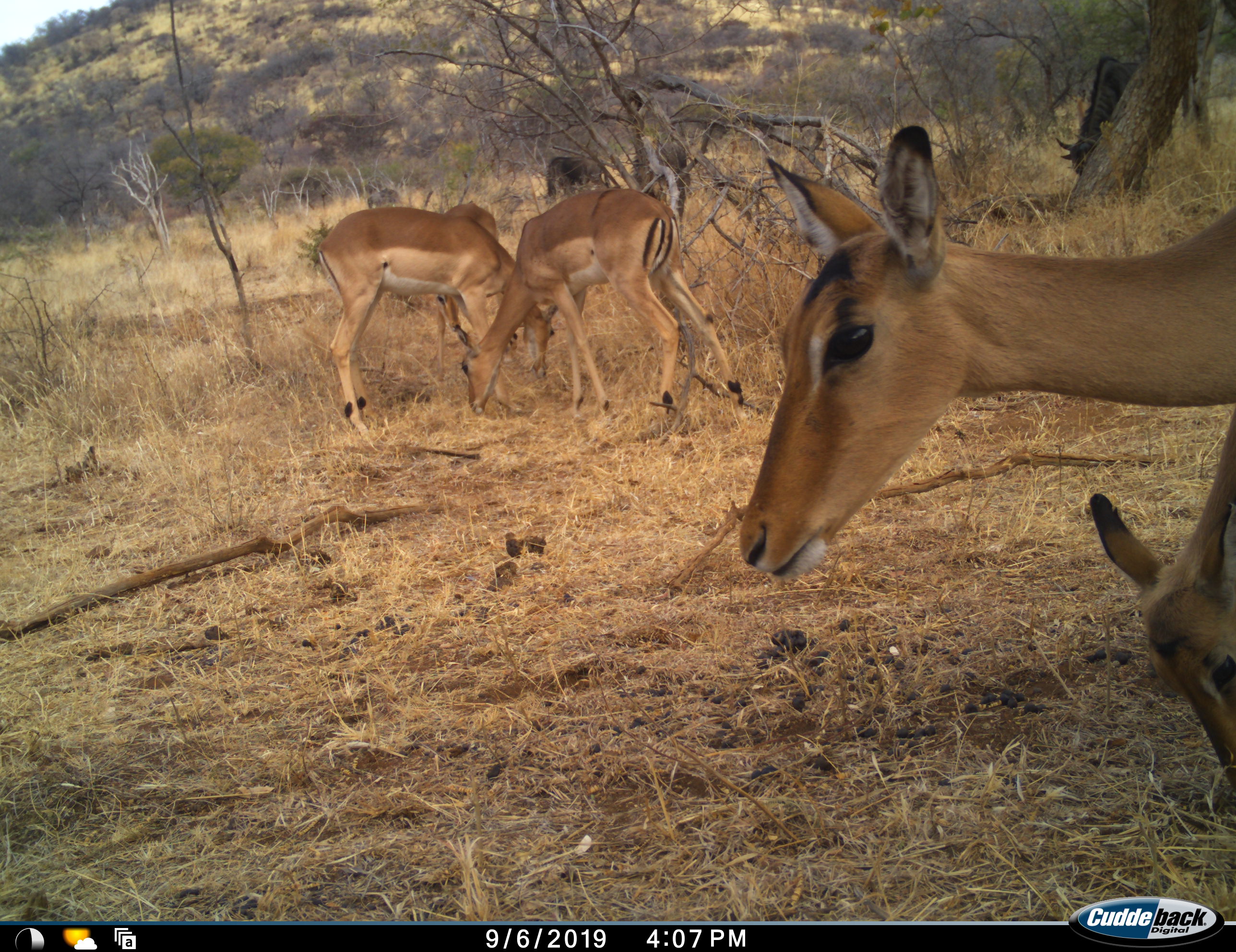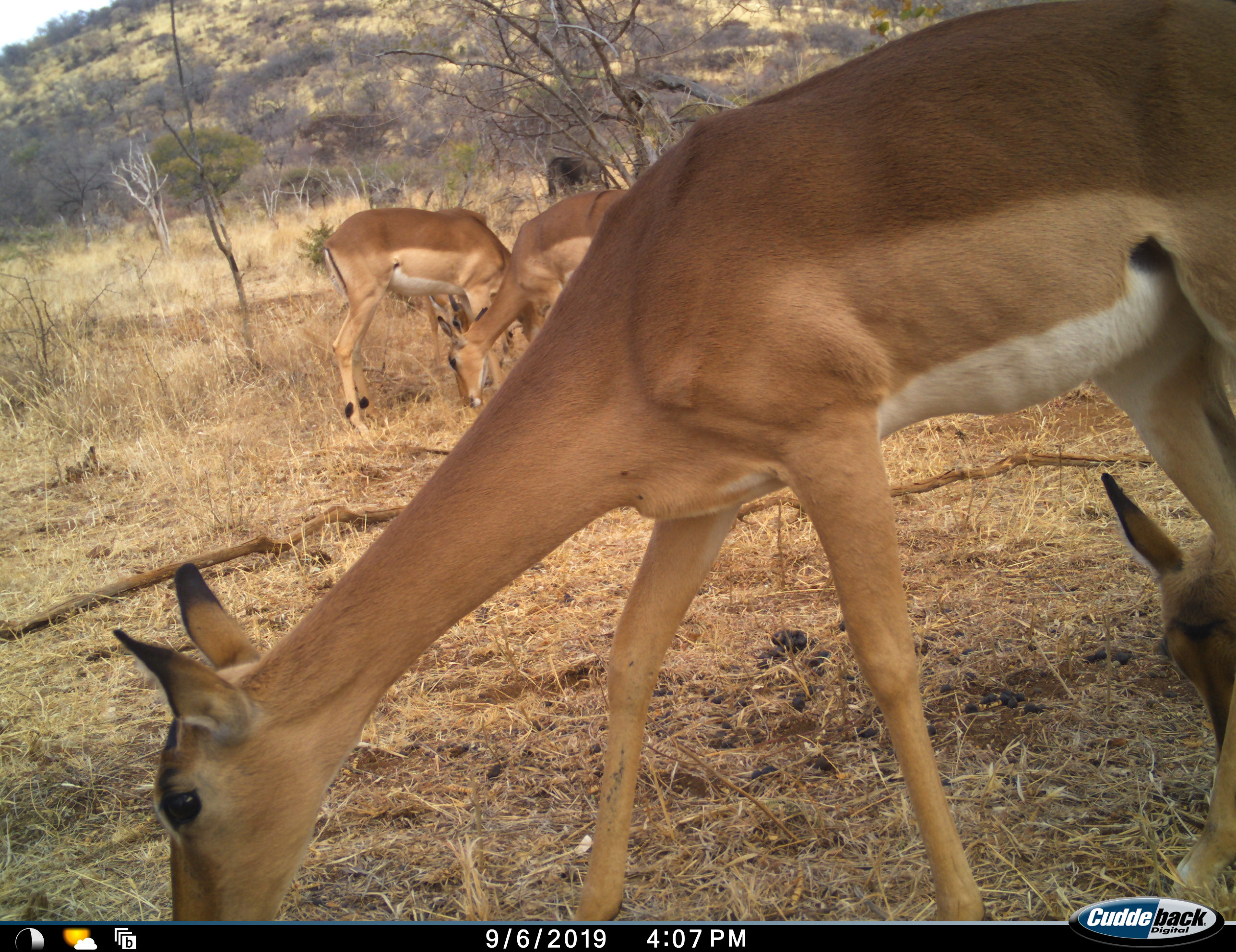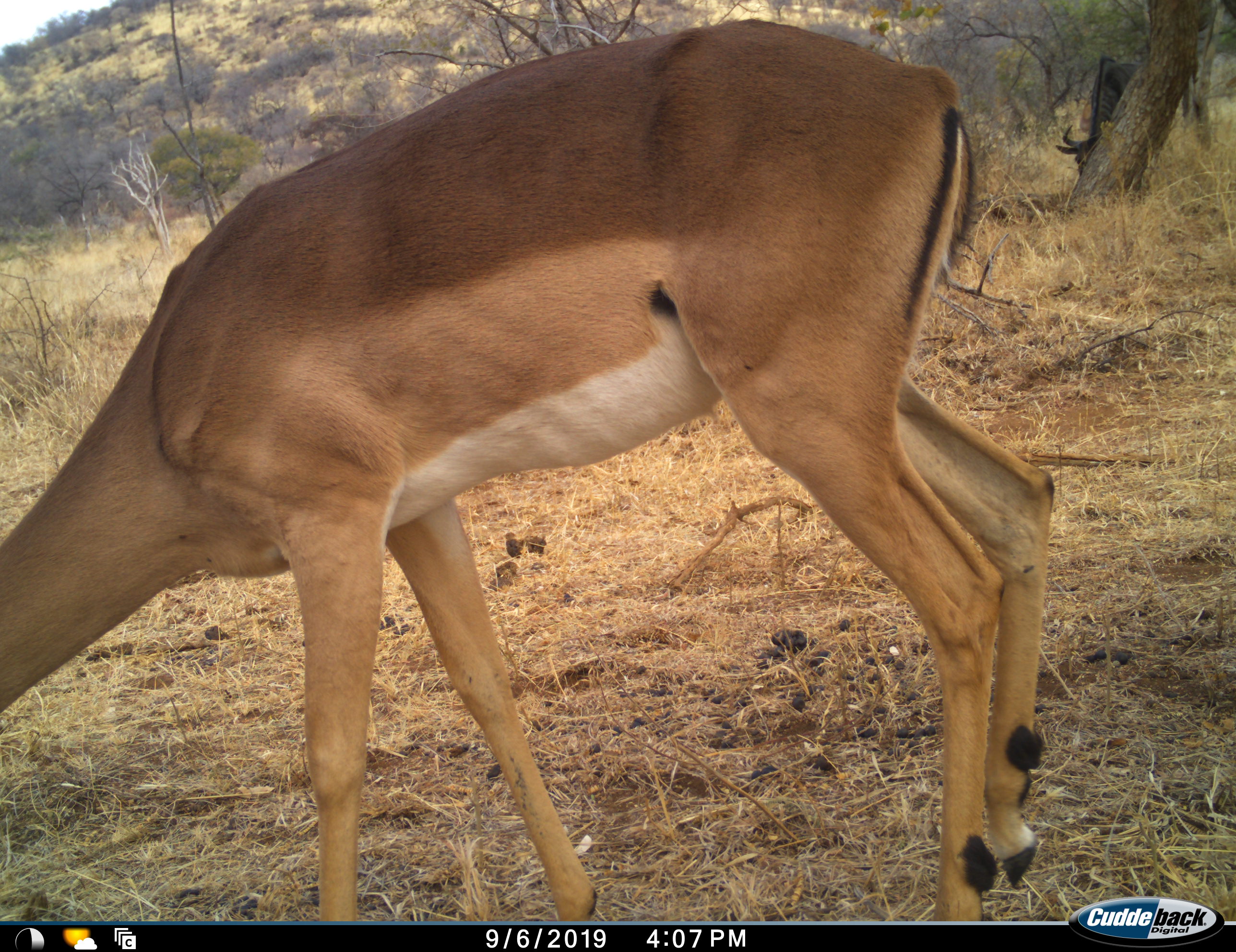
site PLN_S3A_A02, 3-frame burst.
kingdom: Animalia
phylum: Chordata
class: Mammalia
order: Artiodactyla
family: Bovidae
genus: Aepyceros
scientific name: Aepyceros melampus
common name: impala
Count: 5.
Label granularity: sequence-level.